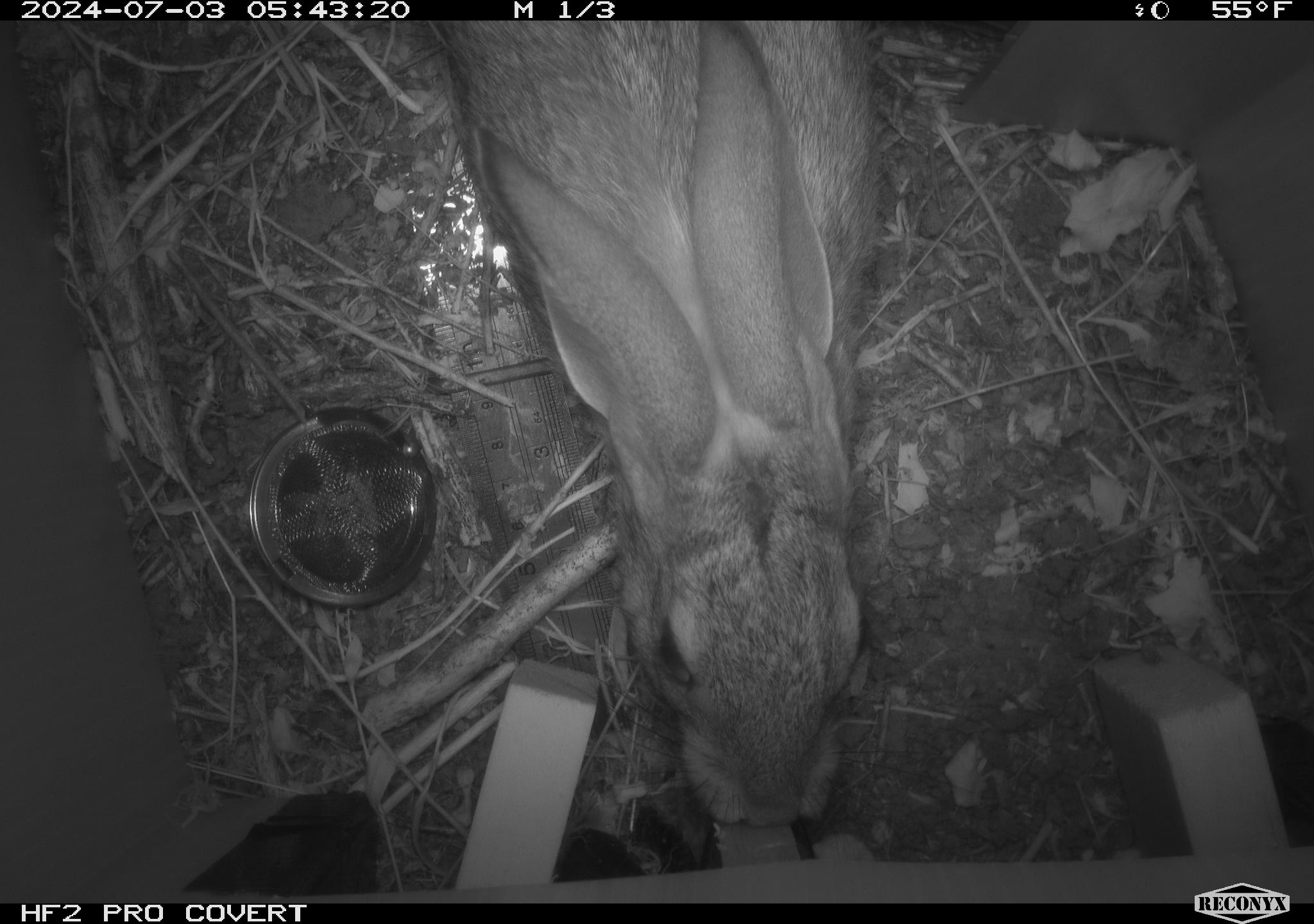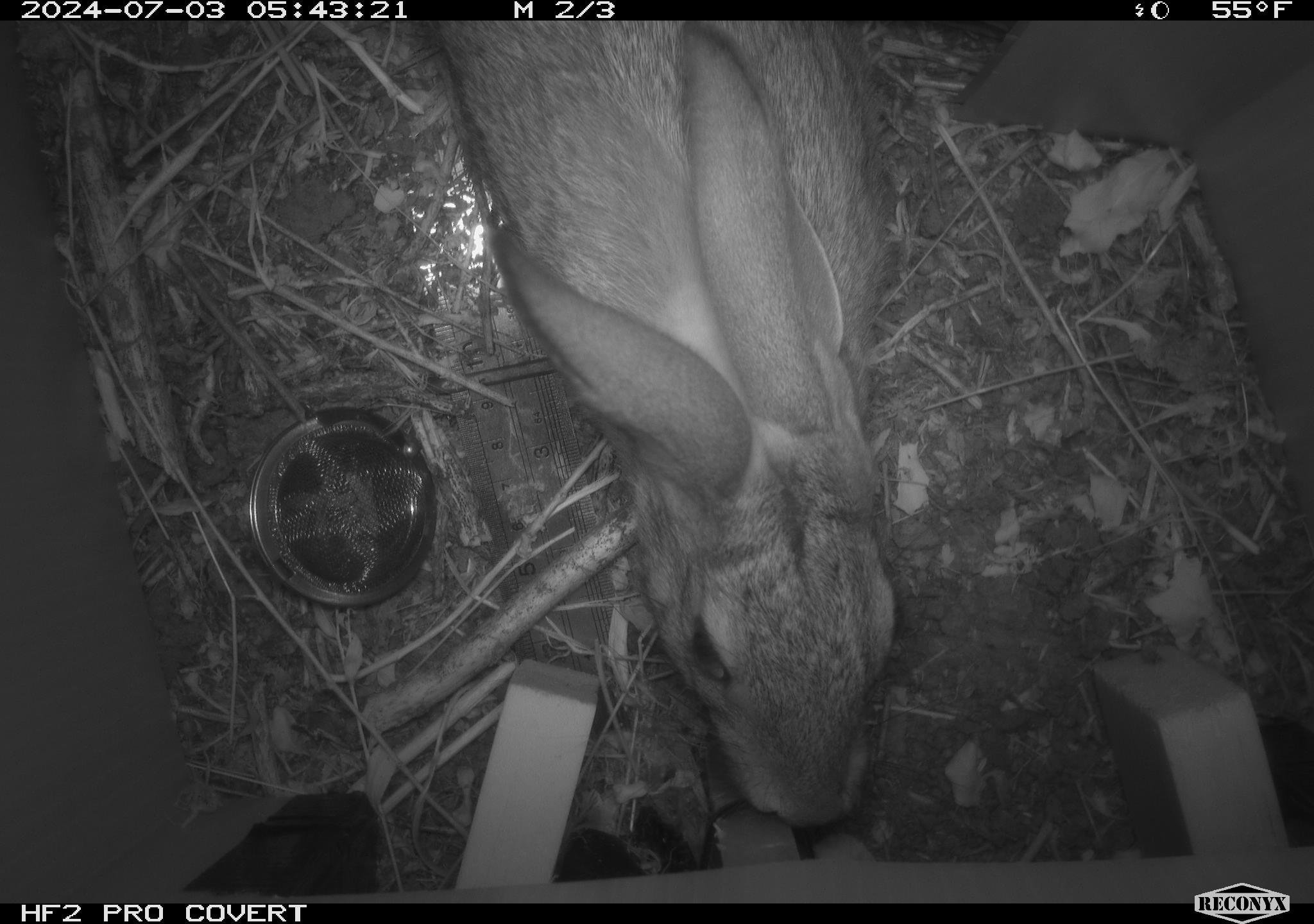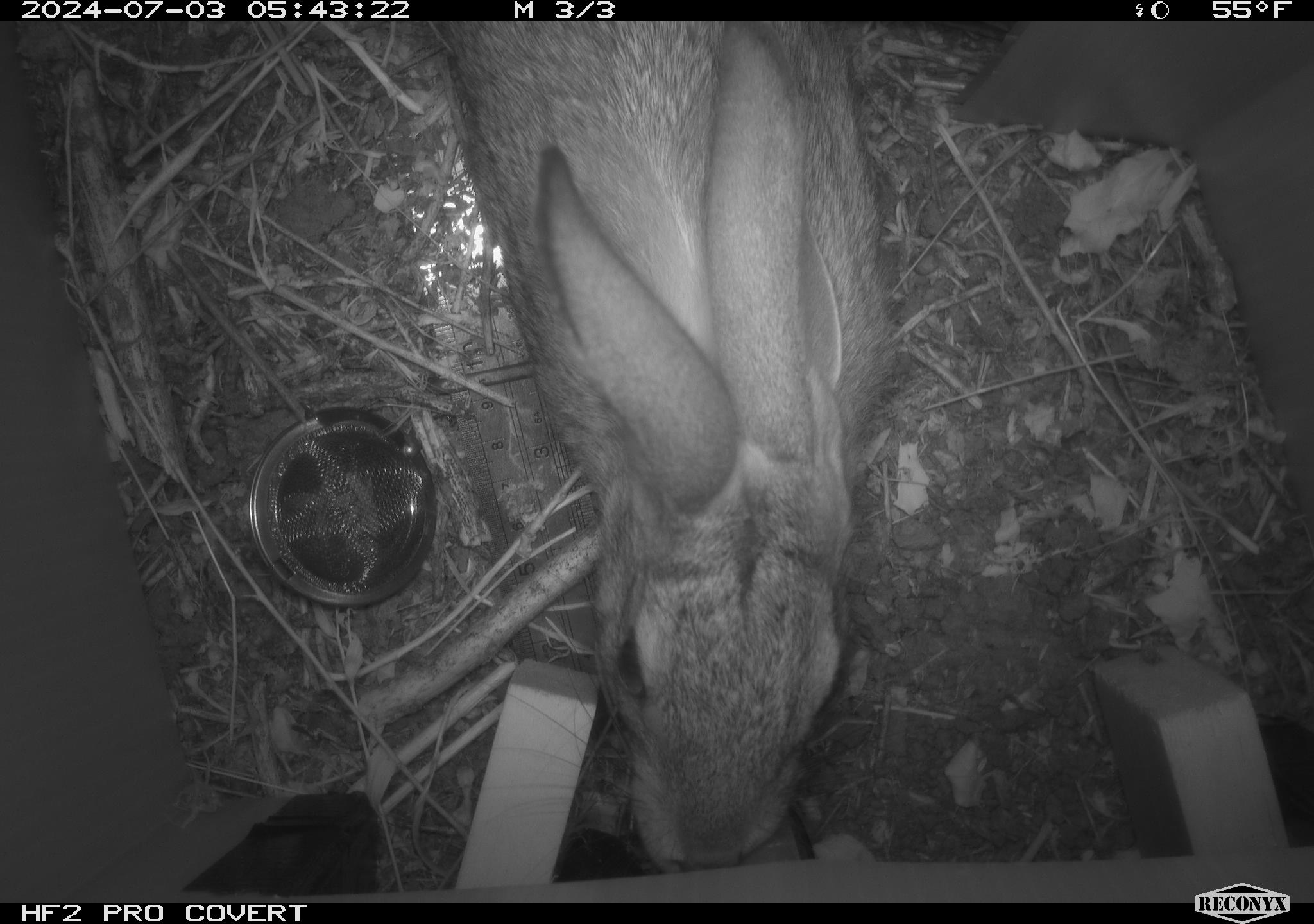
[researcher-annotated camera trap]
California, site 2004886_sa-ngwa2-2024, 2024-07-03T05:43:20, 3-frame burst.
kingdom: Animalia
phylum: Chordata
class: Mammalia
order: Lagomorpha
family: Leporidae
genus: Sylvilagus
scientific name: Sylvilagus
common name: cottontail rabbits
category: sylvilagus species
Sylvilagus species (cottontail rabbits) (Sylvilagus).